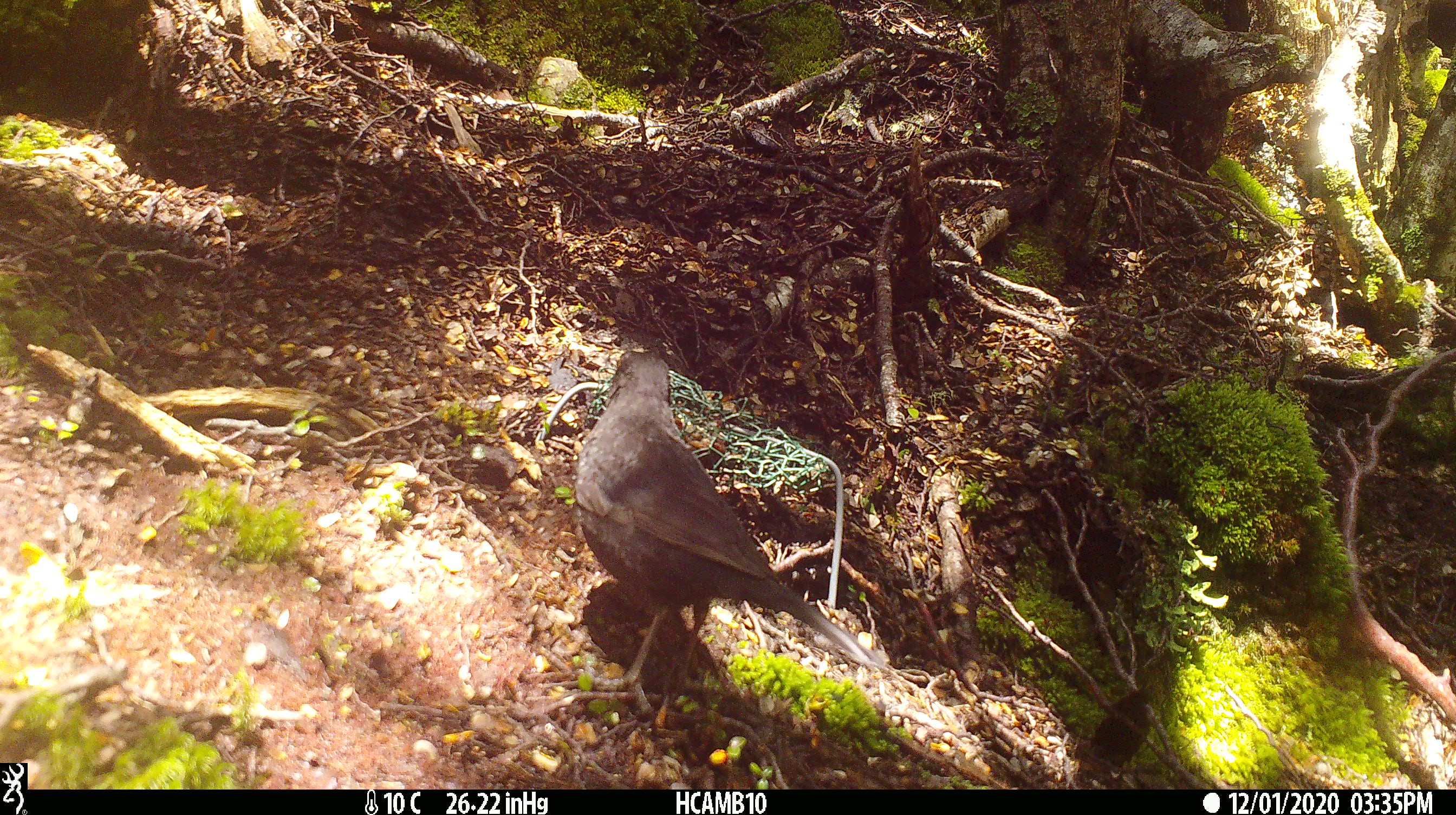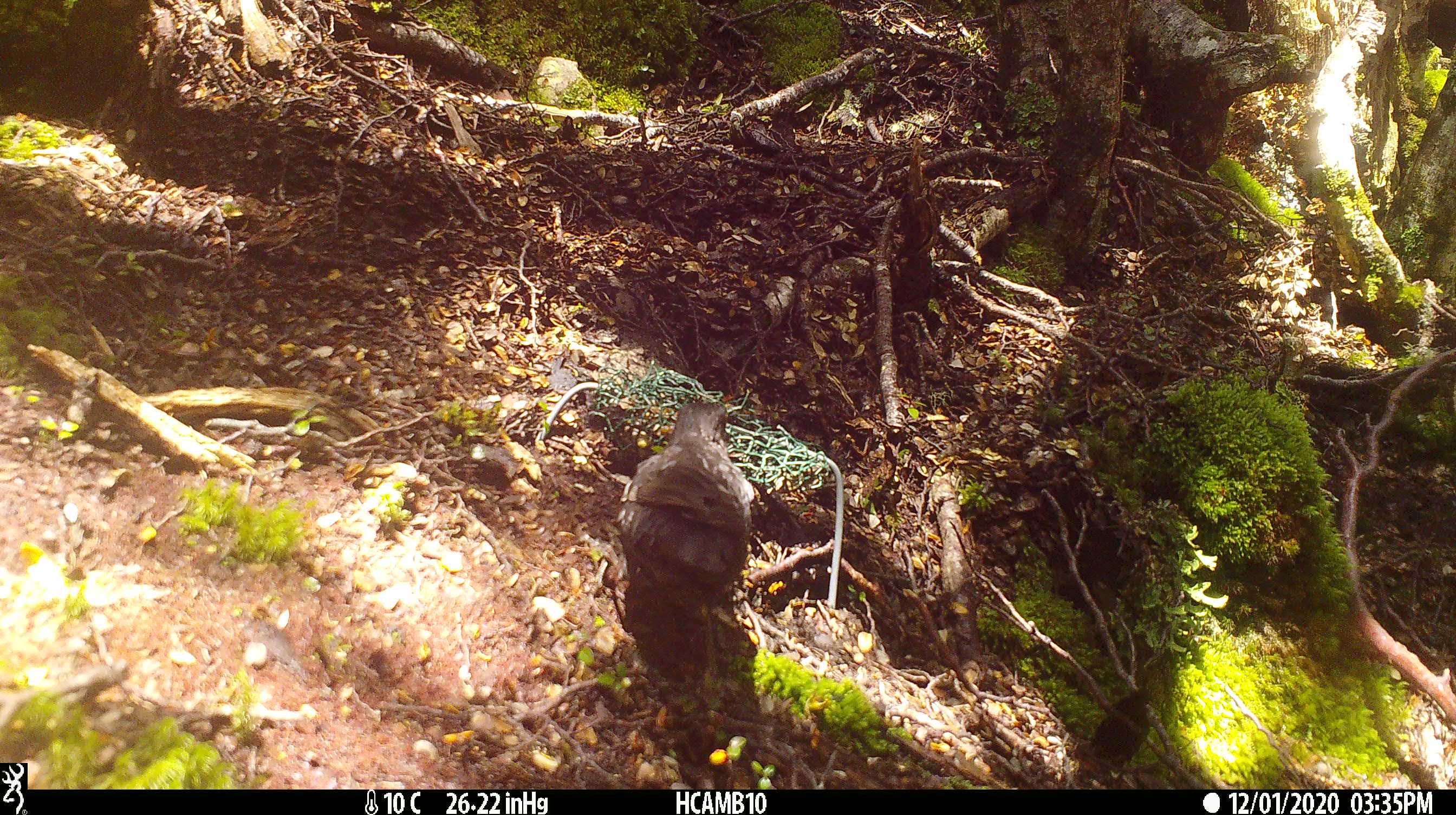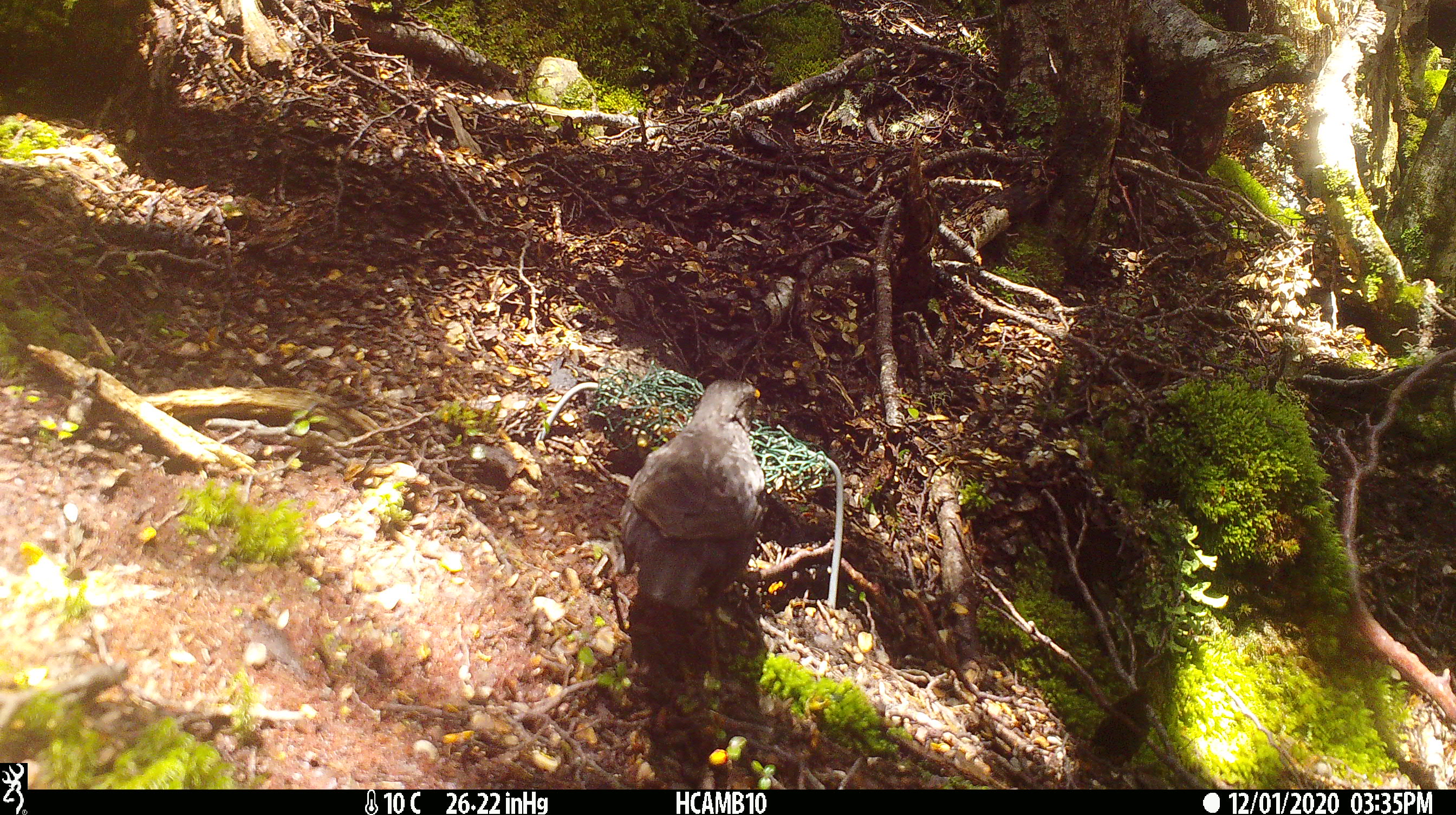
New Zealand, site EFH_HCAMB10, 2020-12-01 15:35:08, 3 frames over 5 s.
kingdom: Animalia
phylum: Chordata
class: Aves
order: Passeriformes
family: Turdidae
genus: Turdus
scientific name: Turdus merula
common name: eurasian blackbird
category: blackbird